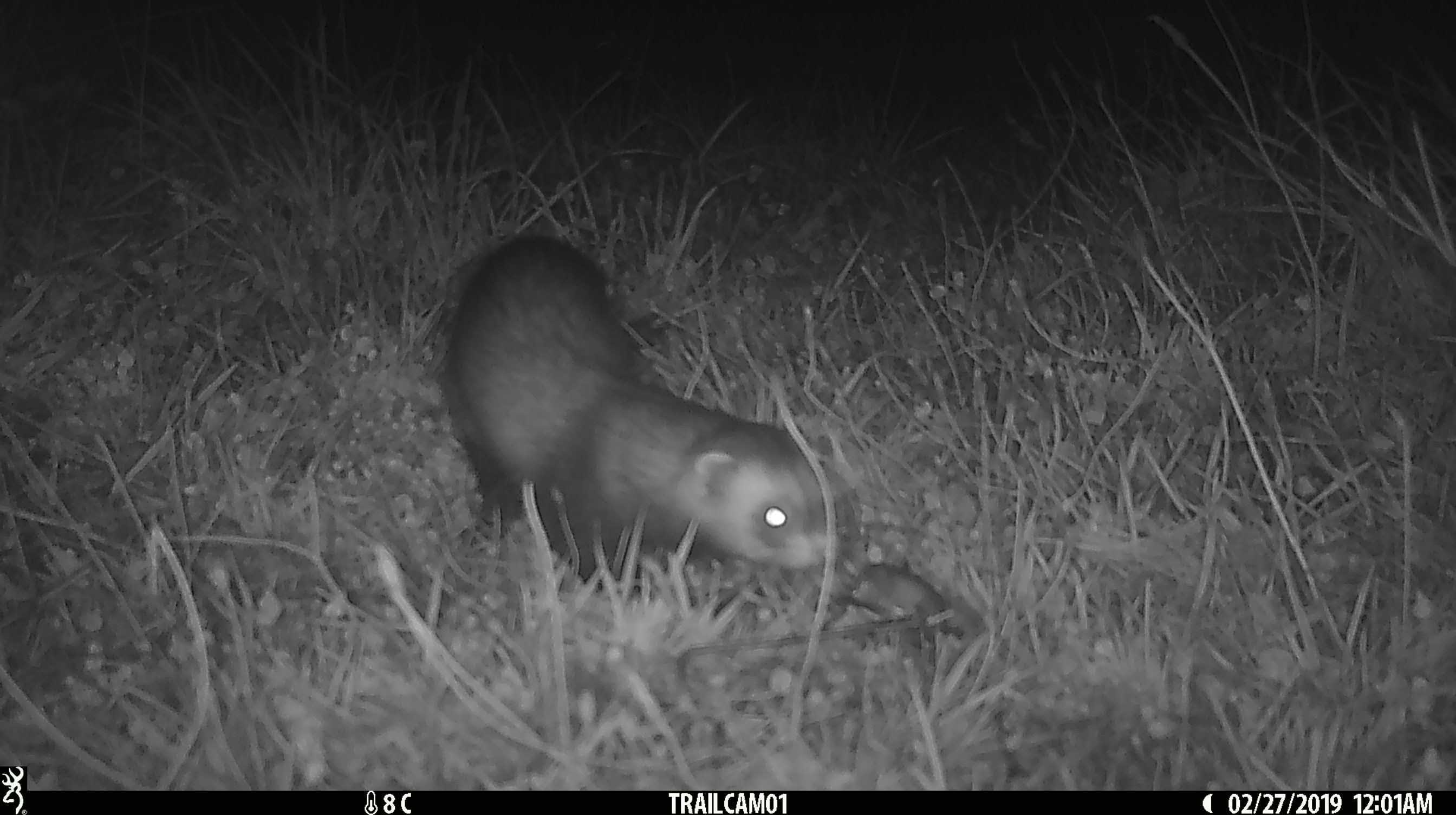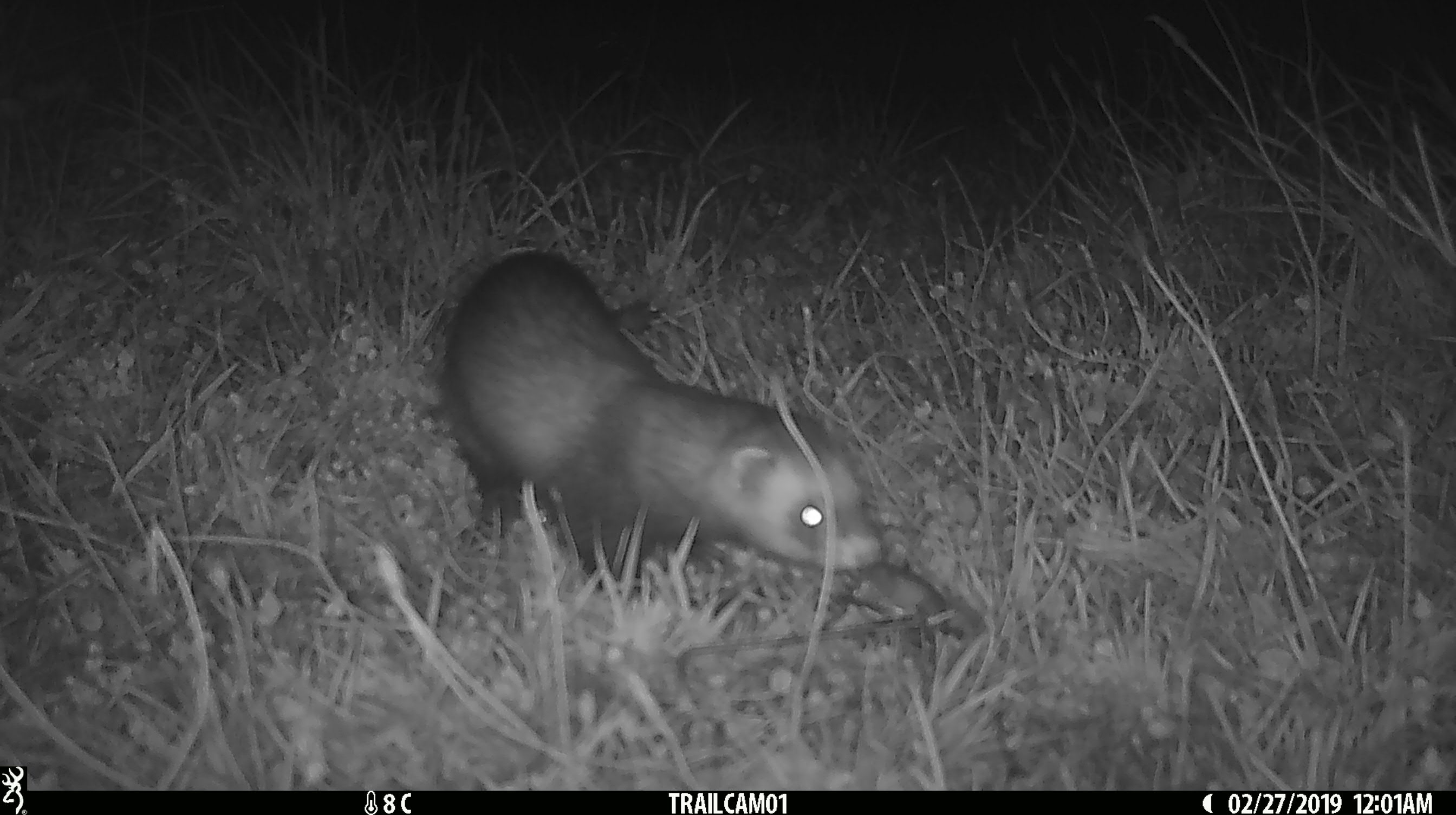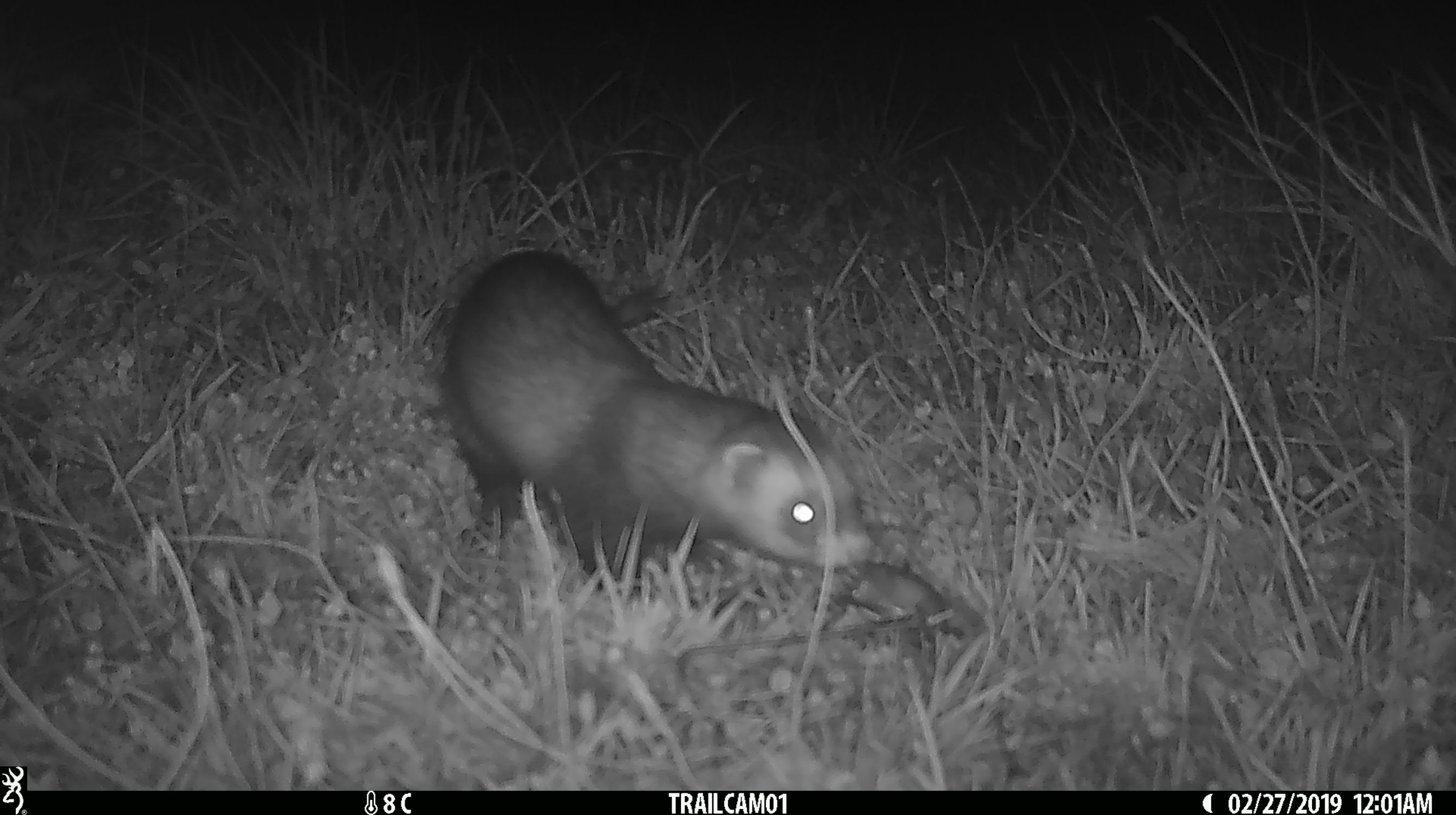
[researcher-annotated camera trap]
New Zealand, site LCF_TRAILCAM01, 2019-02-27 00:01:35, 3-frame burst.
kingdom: Animalia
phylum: Chordata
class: Mammalia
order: Carnivora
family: Mustelidae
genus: Mustela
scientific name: Mustela furo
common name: ferret